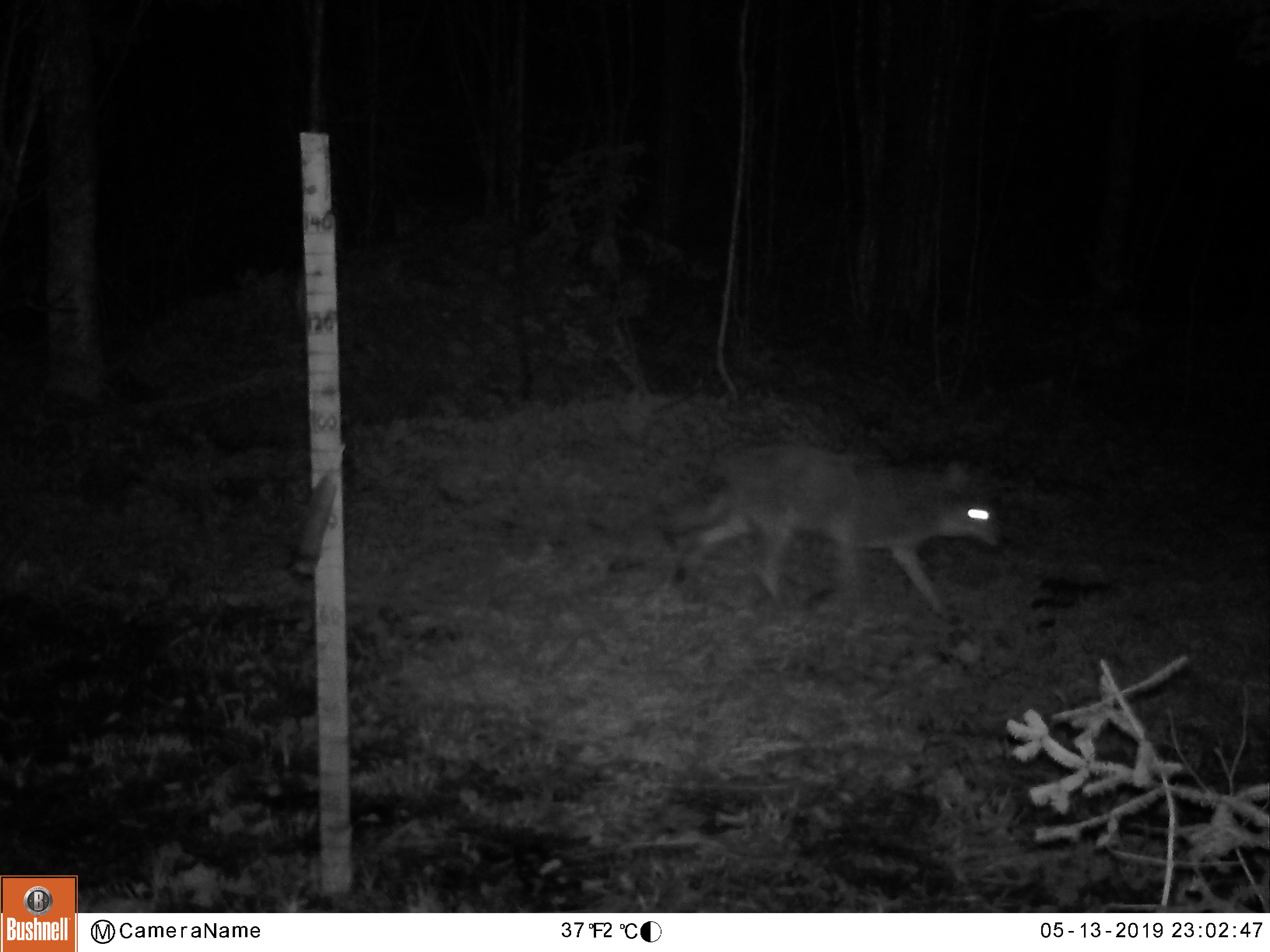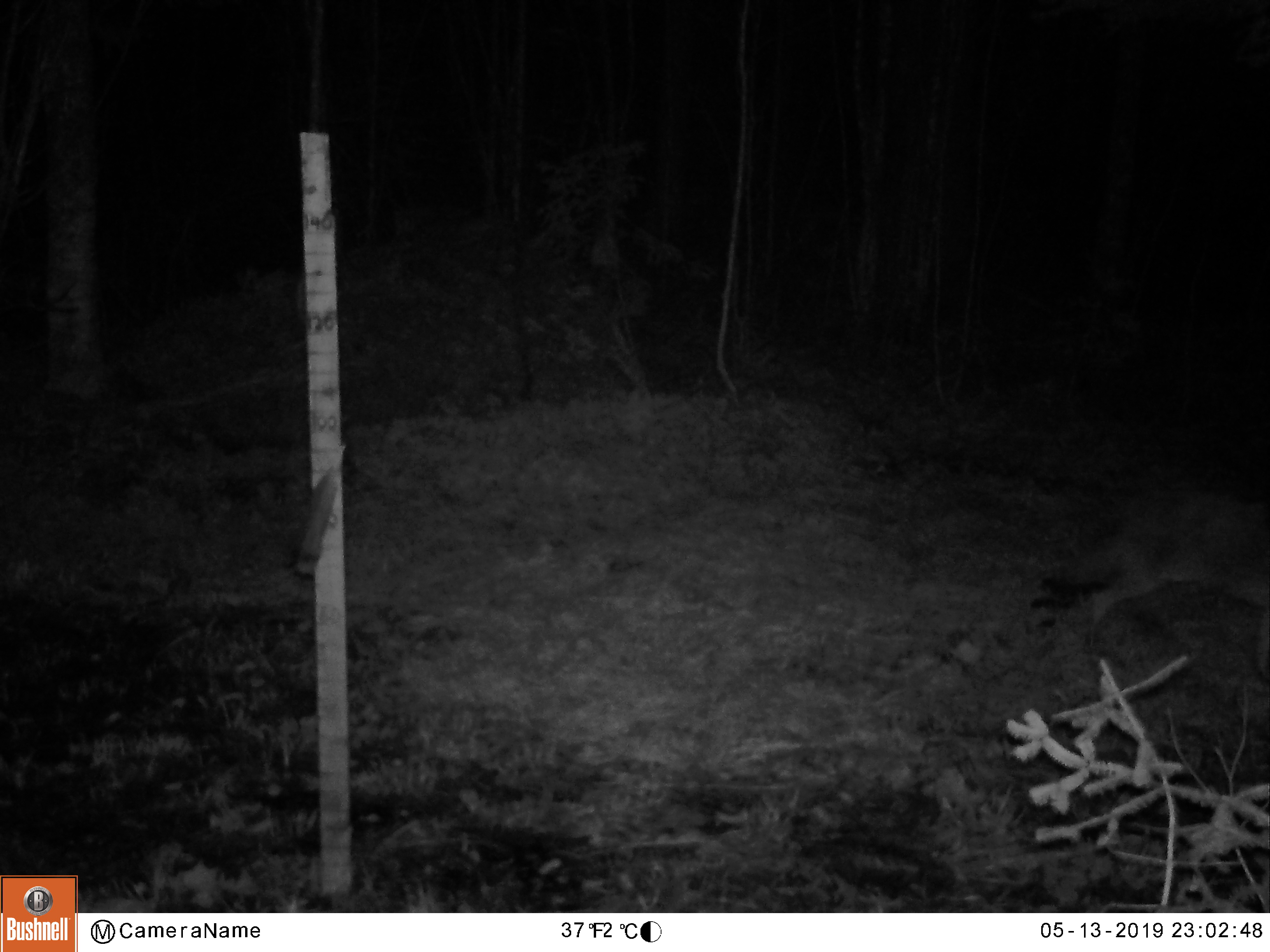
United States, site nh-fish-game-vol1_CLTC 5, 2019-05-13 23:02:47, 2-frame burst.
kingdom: Animalia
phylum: Chordata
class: Mammalia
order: Carnivora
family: Canidae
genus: Canis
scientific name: Canis latrans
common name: coyote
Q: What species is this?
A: Coyote (Canis latrans).